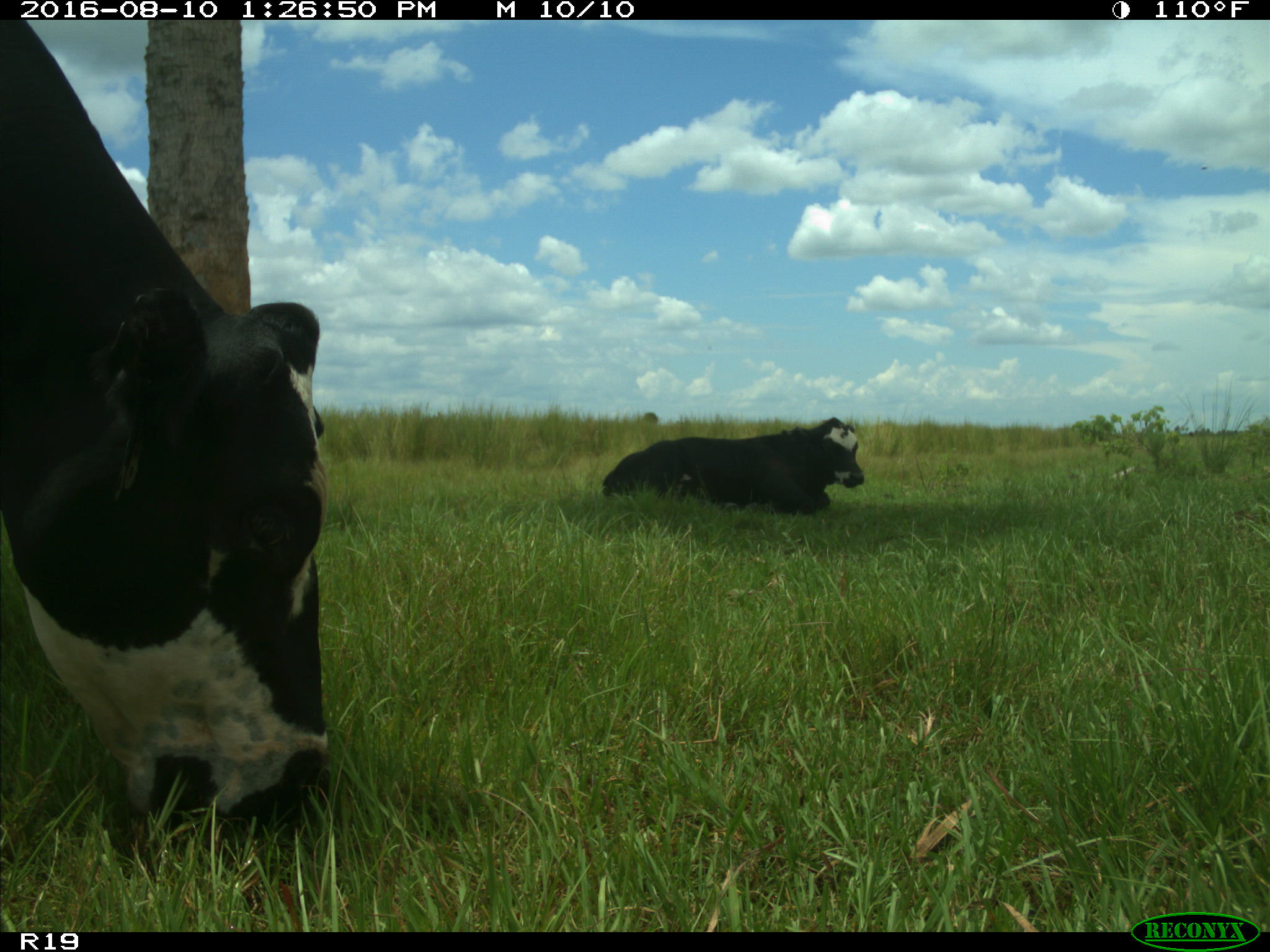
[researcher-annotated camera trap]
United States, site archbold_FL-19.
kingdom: Animalia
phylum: Chordata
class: Mammalia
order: Artiodactyla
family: Bovidae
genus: Bos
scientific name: Bos taurus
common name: domestic cow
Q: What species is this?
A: Bos taurus (domestic cow).